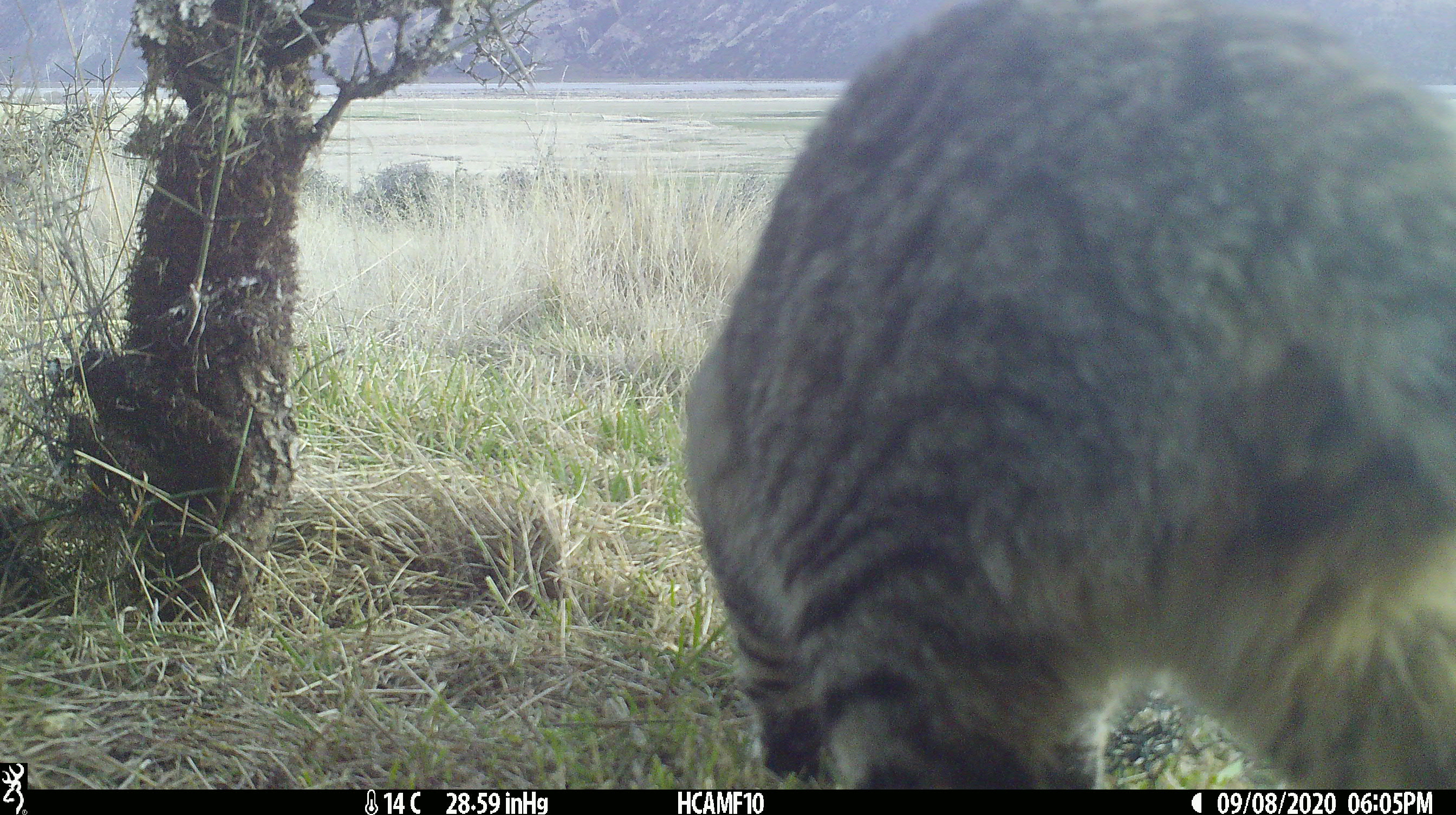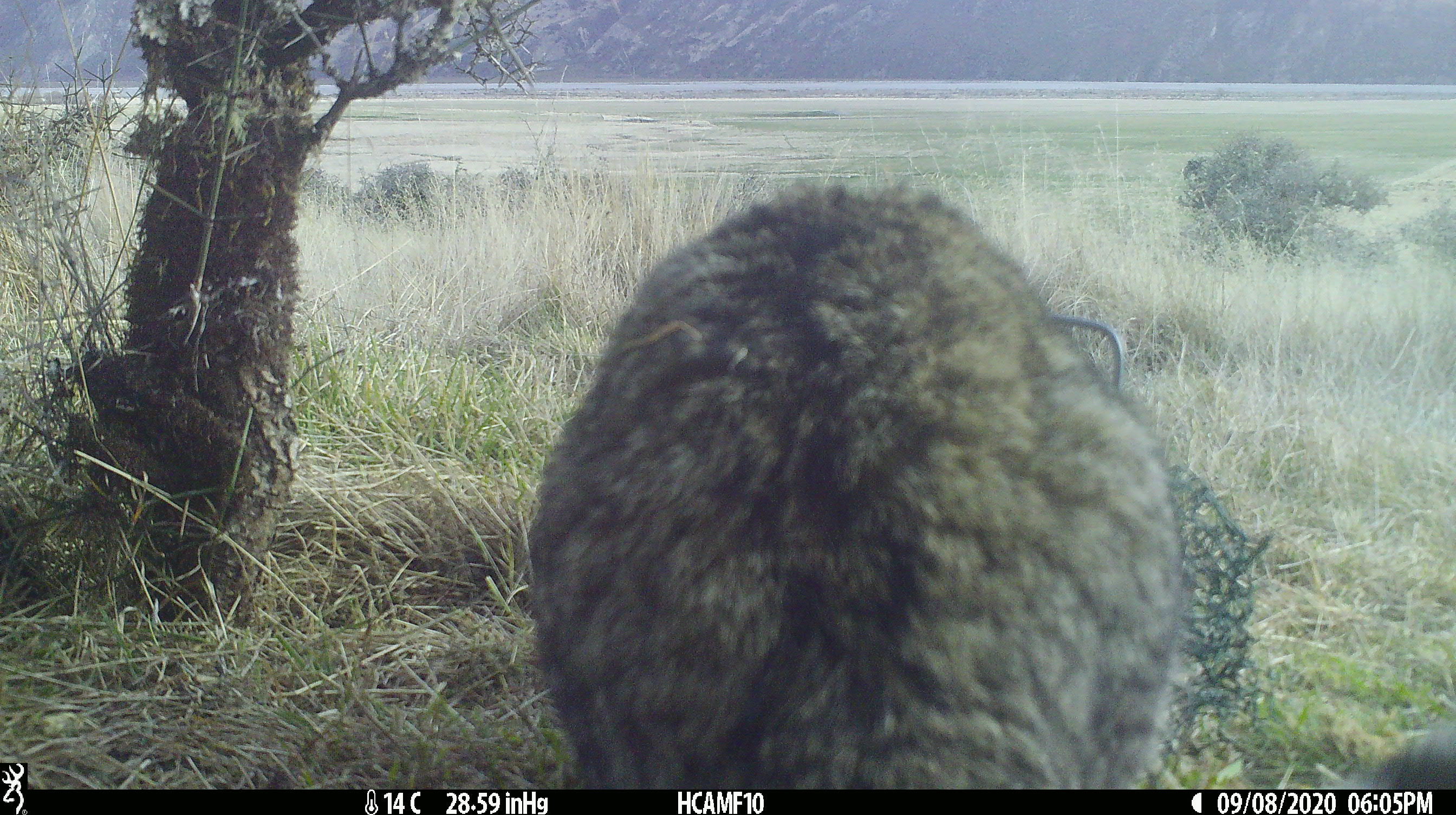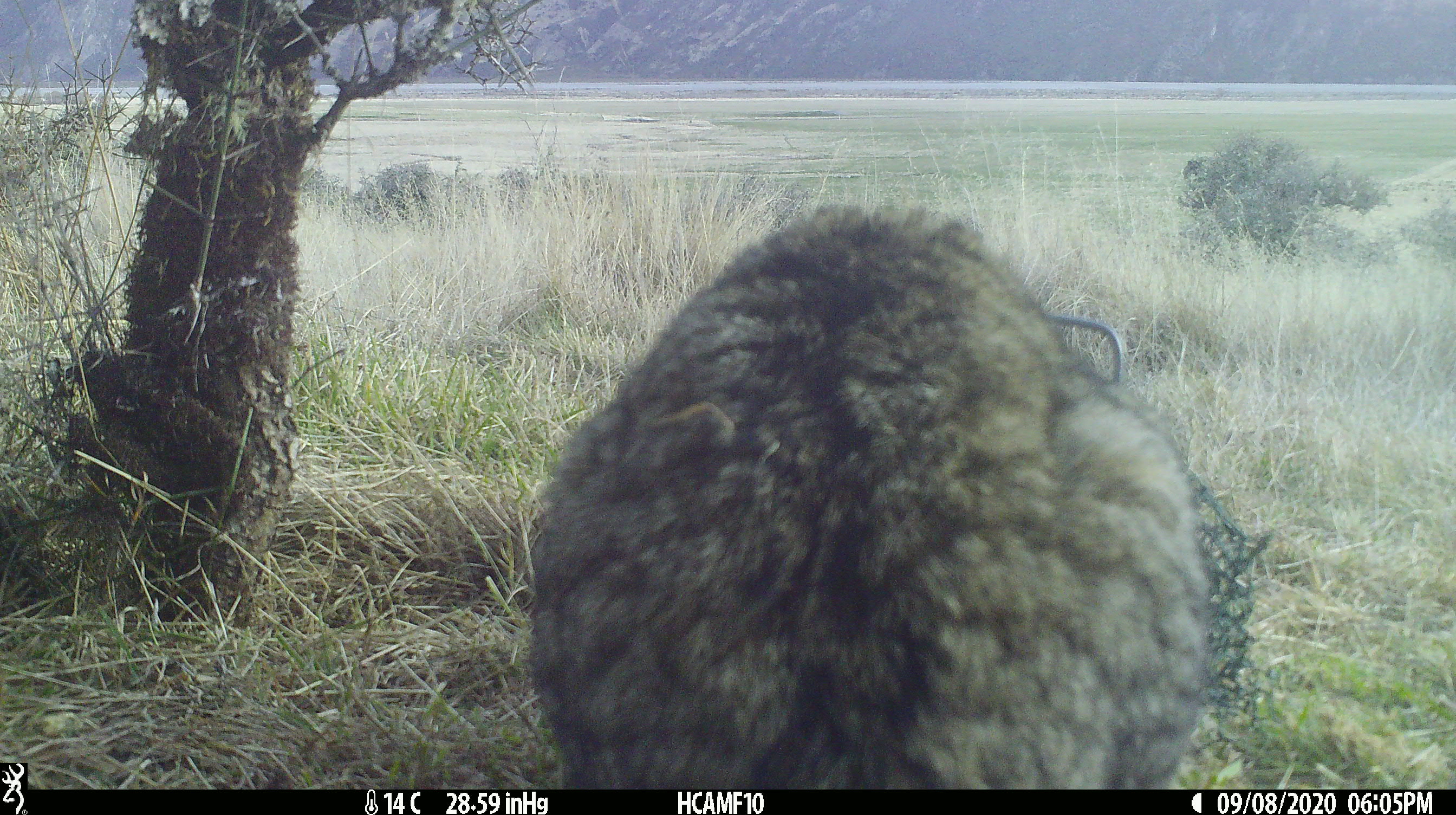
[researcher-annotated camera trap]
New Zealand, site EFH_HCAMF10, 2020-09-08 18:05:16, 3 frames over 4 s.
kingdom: Animalia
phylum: Chordata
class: Mammalia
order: Carnivora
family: Felidae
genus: Felis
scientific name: Felis catus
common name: domestic cat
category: cat